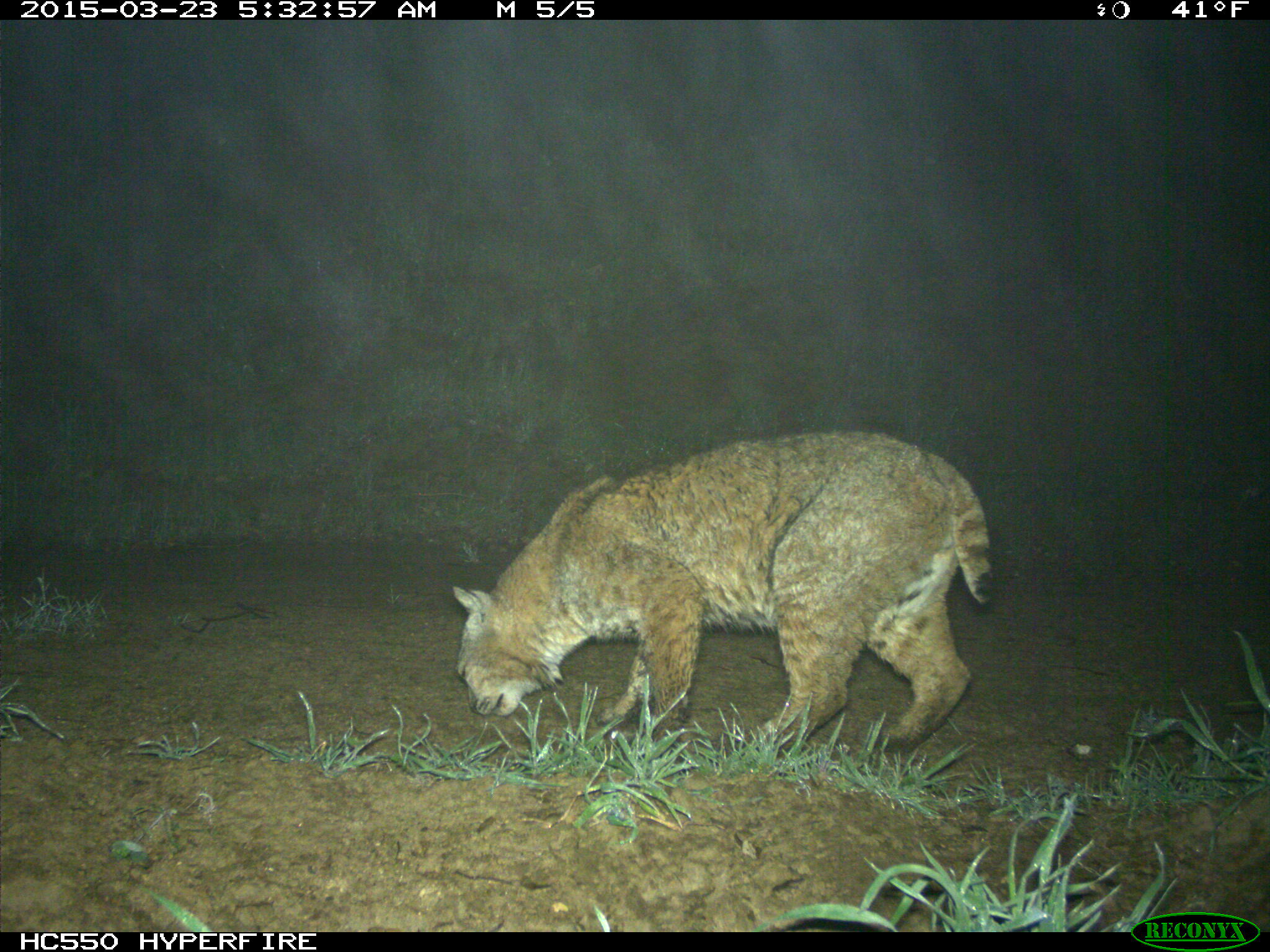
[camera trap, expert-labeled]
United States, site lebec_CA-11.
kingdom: Animalia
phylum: Chordata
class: Mammalia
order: Carnivora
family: Felidae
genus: Lynx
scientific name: Lynx rufus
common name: bobcat